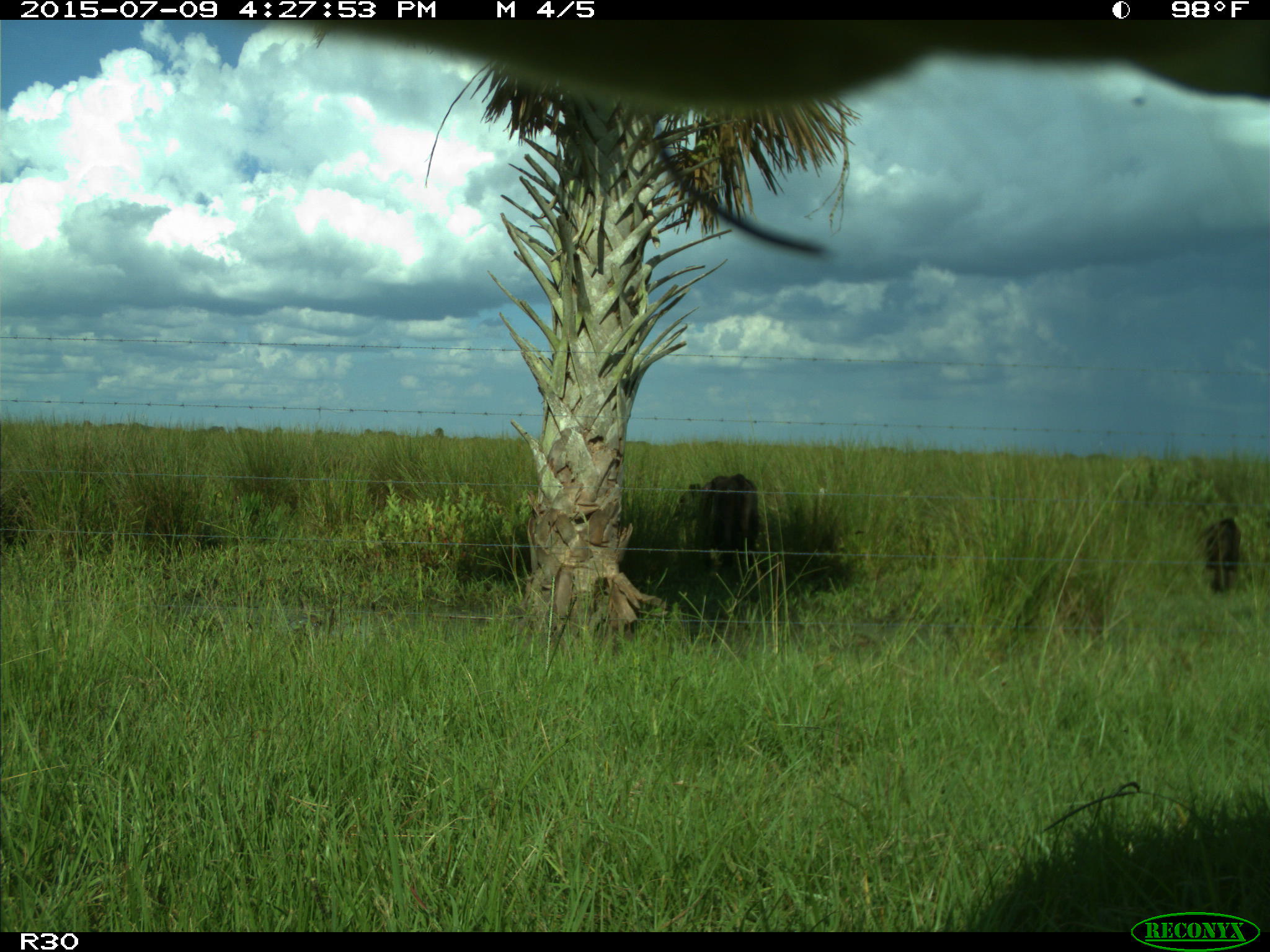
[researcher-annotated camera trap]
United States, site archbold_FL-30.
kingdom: Animalia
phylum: Chordata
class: Mammalia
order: Artiodactyla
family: Bovidae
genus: Bos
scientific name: Bos taurus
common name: domestic cow